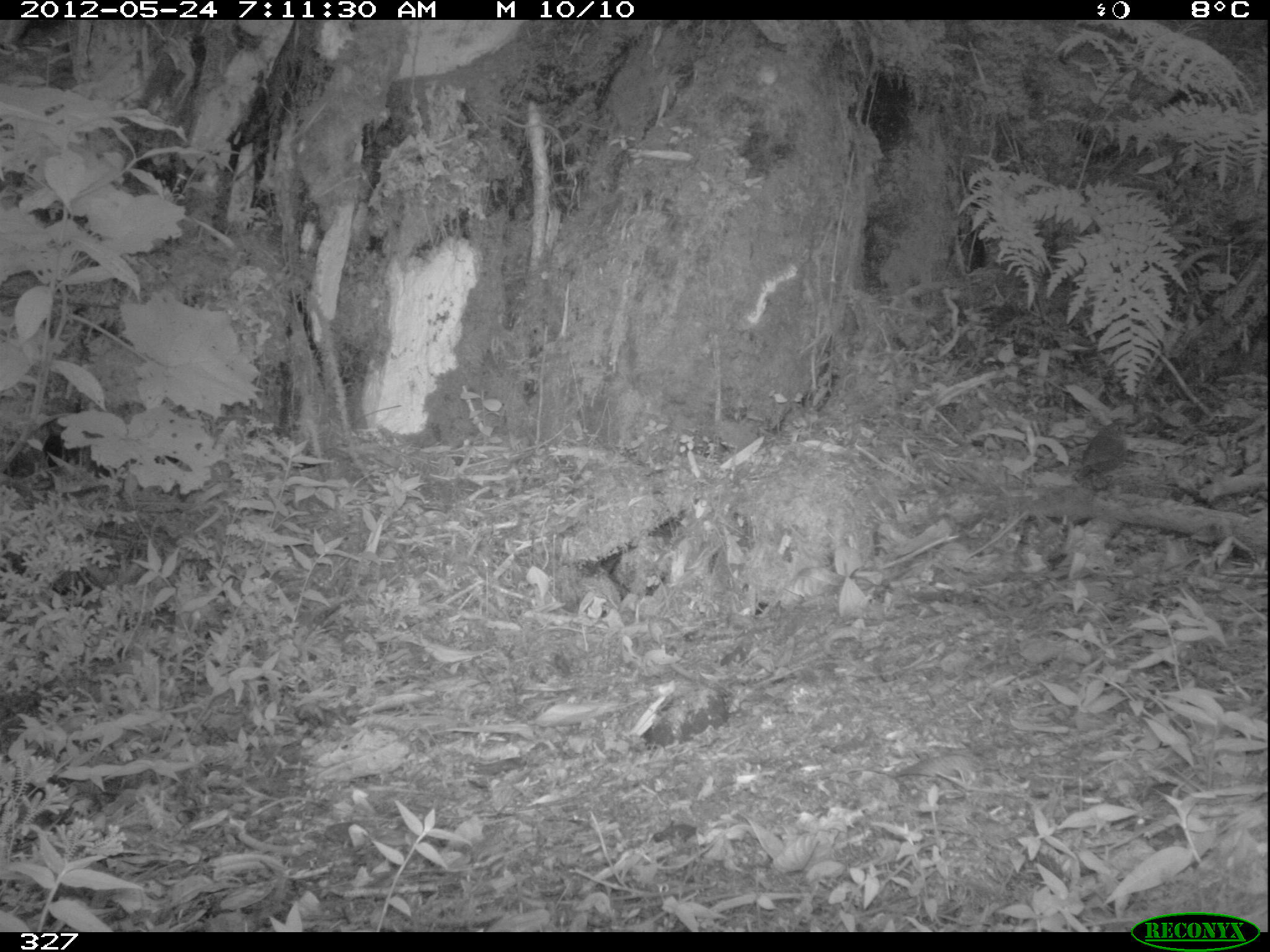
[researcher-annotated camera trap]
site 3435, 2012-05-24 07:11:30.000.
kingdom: Animalia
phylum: Chordata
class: Aves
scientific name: Aves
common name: bird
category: unknown bird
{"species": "unknown bird (bird) (Aves)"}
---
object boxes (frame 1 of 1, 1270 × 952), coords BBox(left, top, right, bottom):
unknown bird: BBox(1073, 417, 1136, 491)